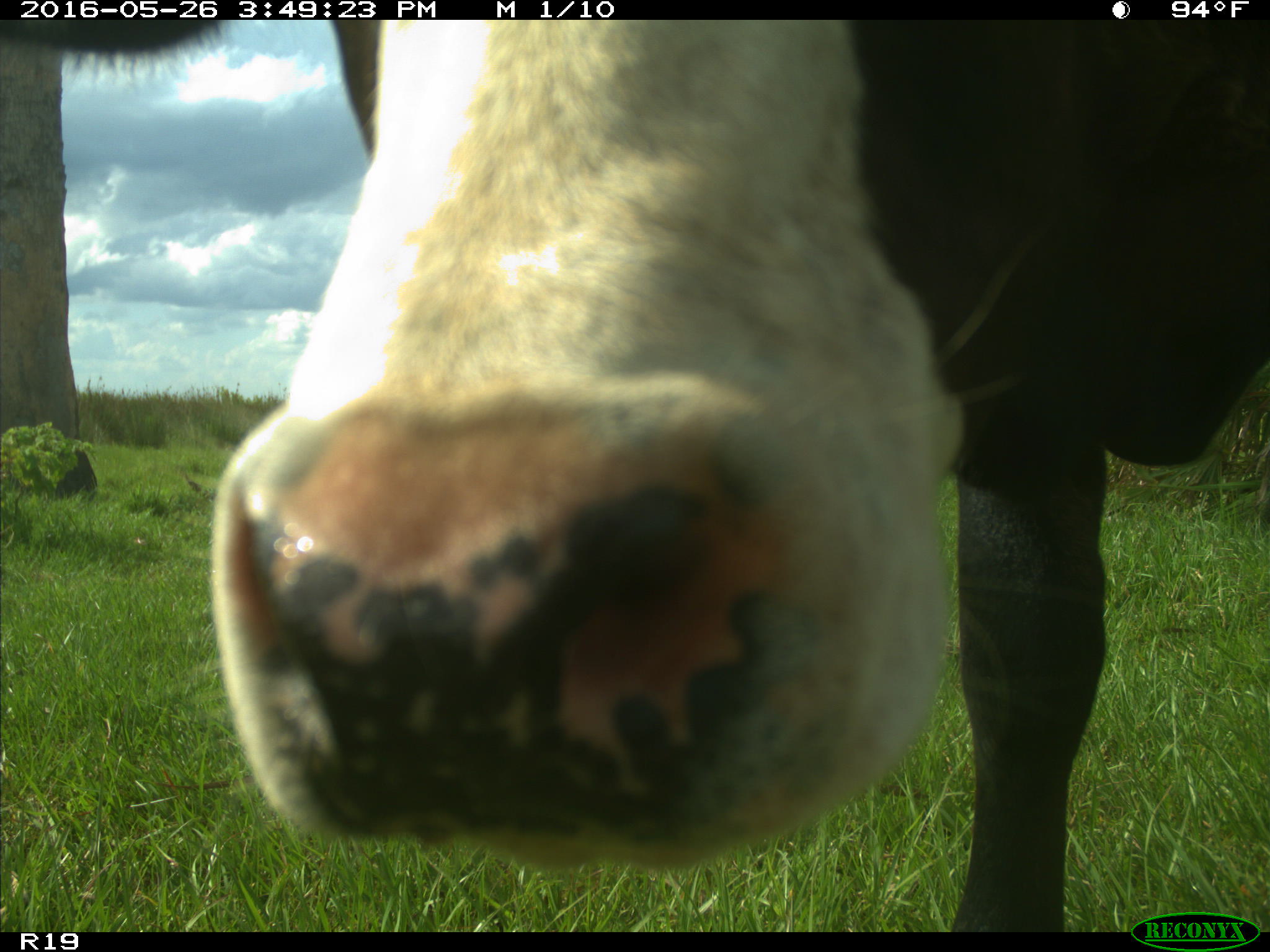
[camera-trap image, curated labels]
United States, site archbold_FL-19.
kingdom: Animalia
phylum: Chordata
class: Mammalia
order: Artiodactyla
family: Bovidae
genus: Bos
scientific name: Bos taurus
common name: domestic cow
Bos taurus (domestic cow).